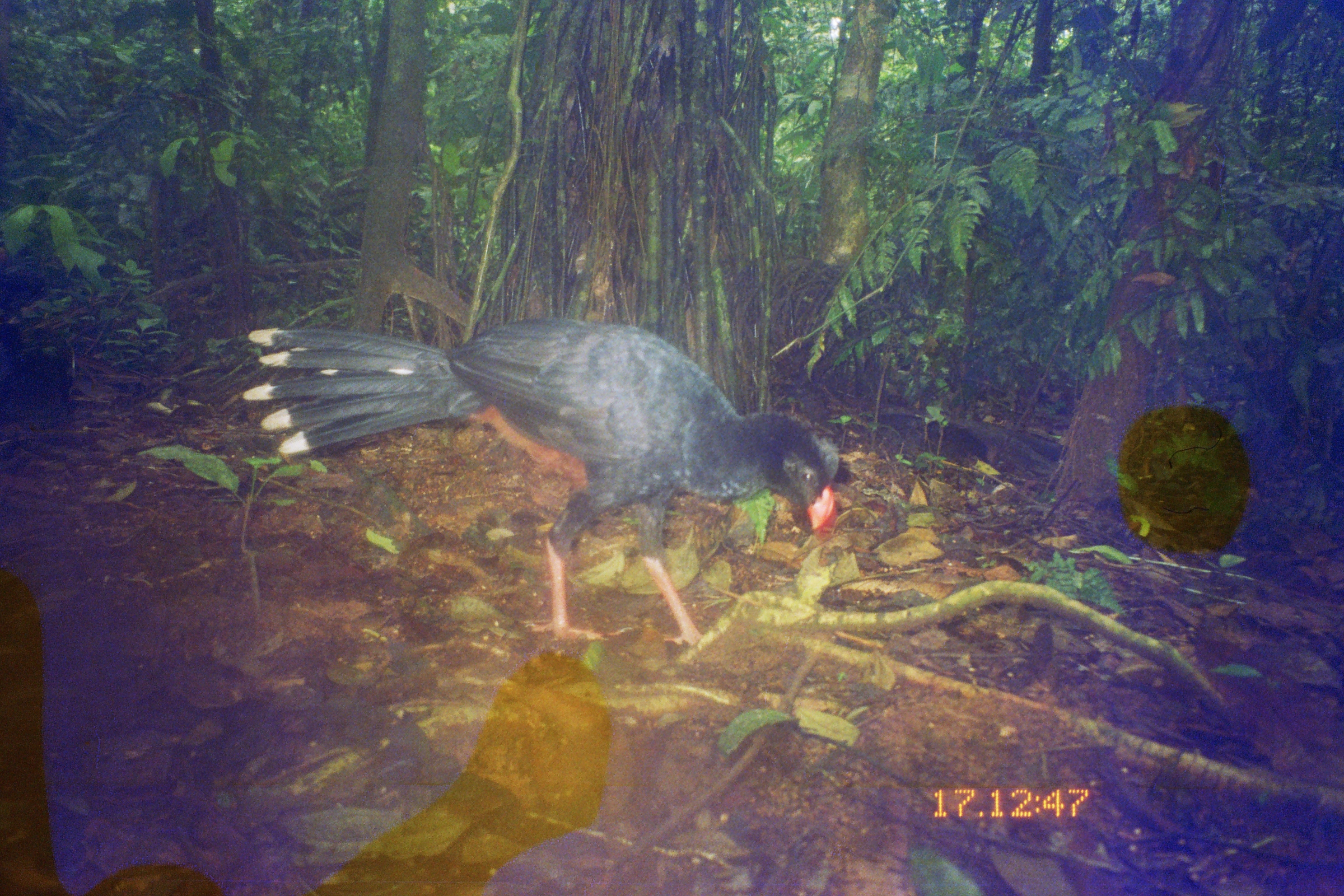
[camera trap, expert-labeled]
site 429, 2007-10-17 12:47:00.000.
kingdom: Animalia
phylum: Chordata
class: Aves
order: Galliformes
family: Cracidae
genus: Mitu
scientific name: Mitu tuberosum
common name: razor-billed curassow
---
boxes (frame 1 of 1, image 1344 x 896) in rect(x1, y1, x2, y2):
mitu tuberosum: rect(243, 318, 840, 648)